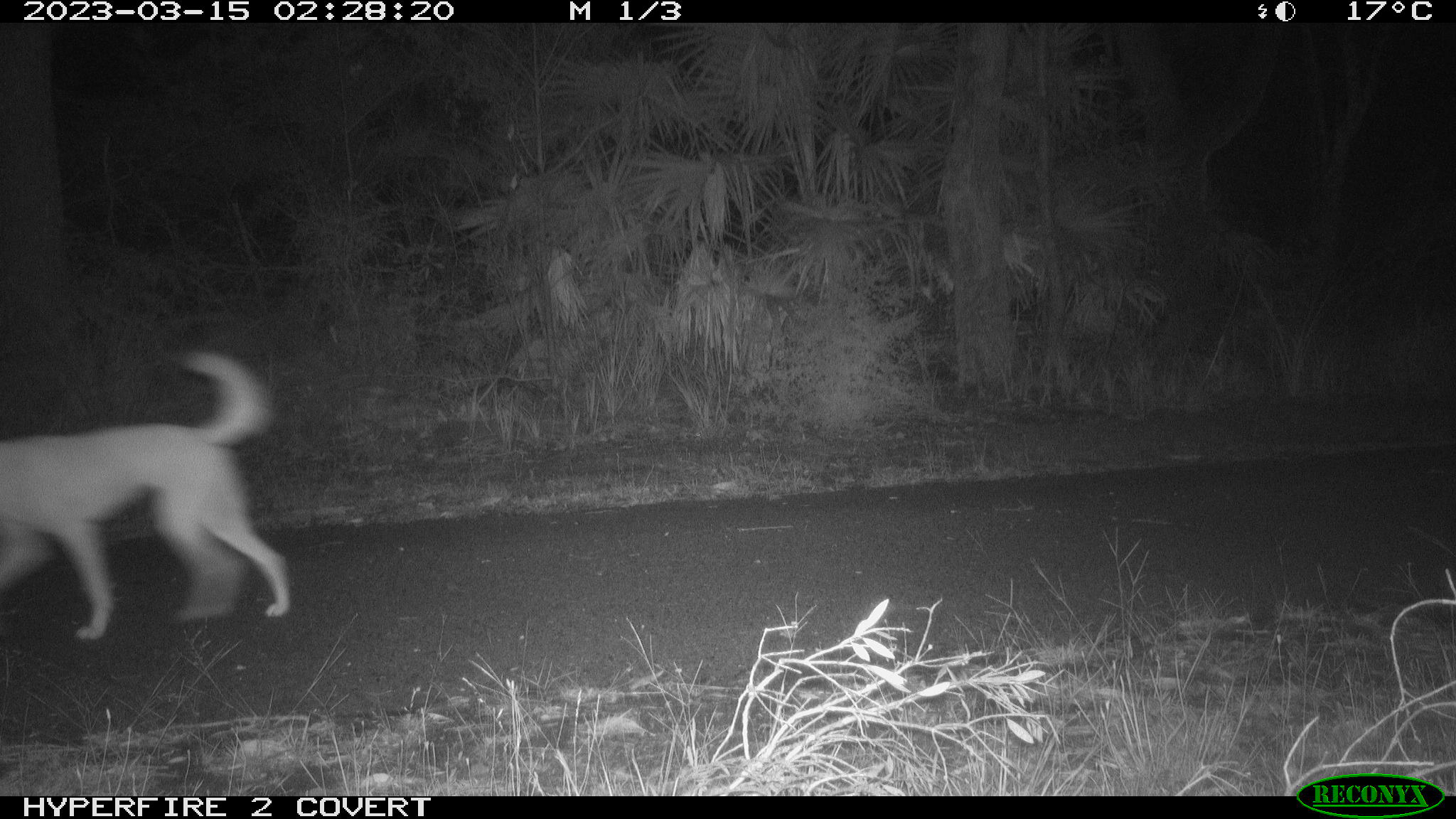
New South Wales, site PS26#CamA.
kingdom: Animalia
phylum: Chordata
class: Mammalia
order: Carnivora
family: Canidae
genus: Canis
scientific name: Canis familiaris dingo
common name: dingo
Dingo (Canis familiaris dingo).